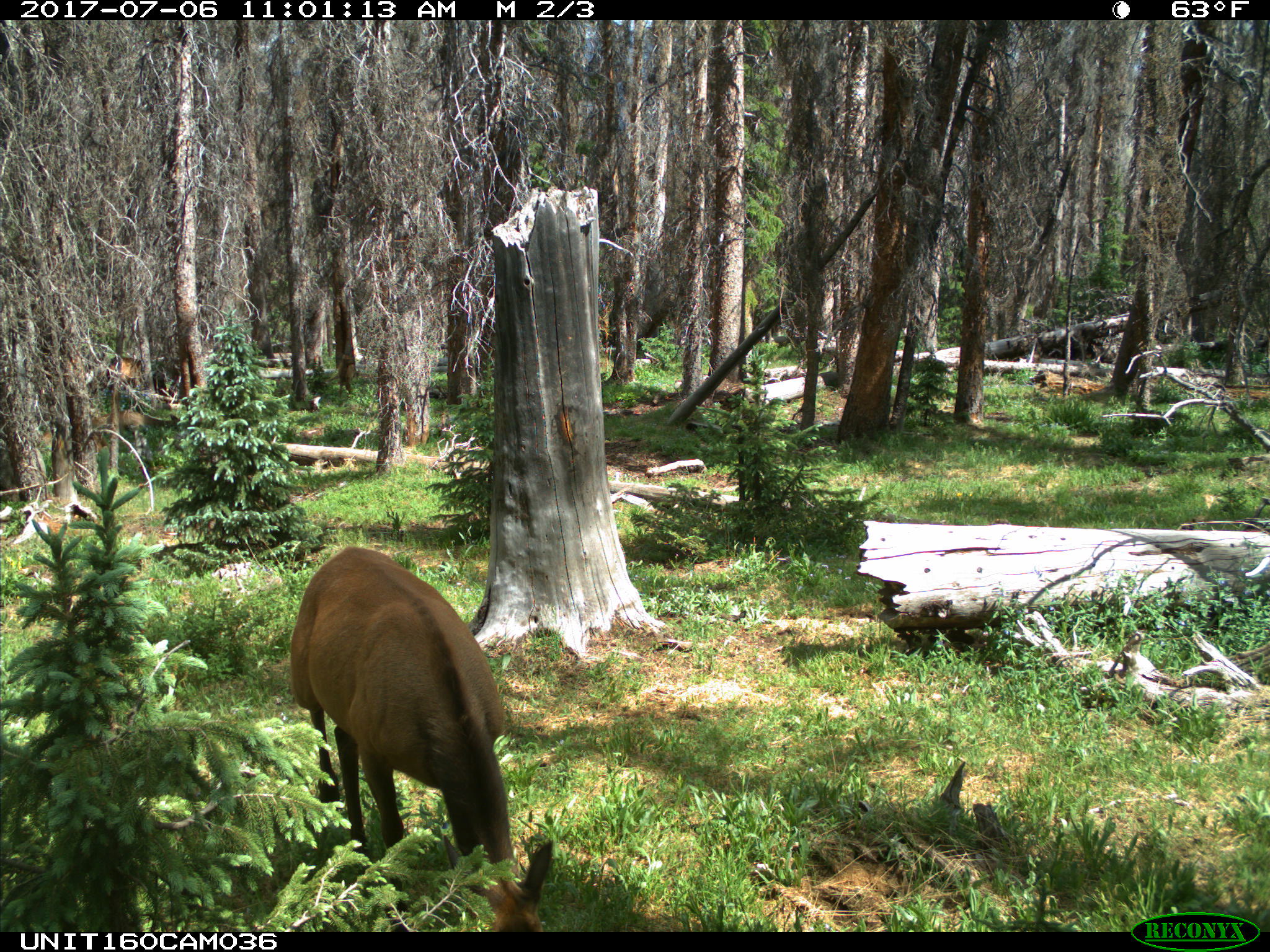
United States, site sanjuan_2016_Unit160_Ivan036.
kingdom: Animalia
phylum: Chordata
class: Mammalia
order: Artiodactyla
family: Cervidae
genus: Cervus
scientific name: Cervus elaphus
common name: red deer